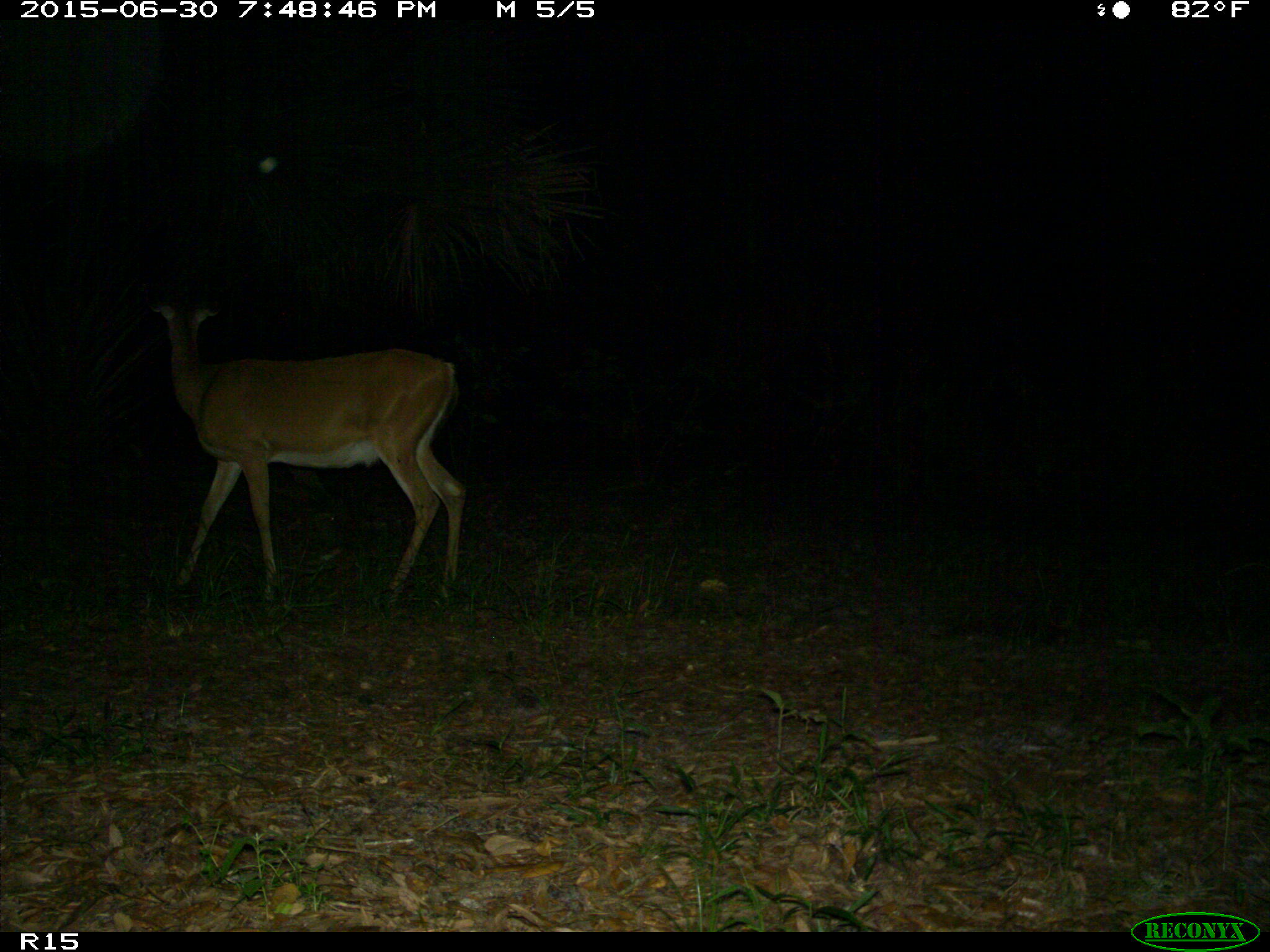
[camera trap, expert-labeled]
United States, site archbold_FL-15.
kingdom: Animalia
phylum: Chordata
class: Mammalia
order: Artiodactyla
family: Cervidae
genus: Odocoileus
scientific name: Odocoileus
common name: deer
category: unidentified deer